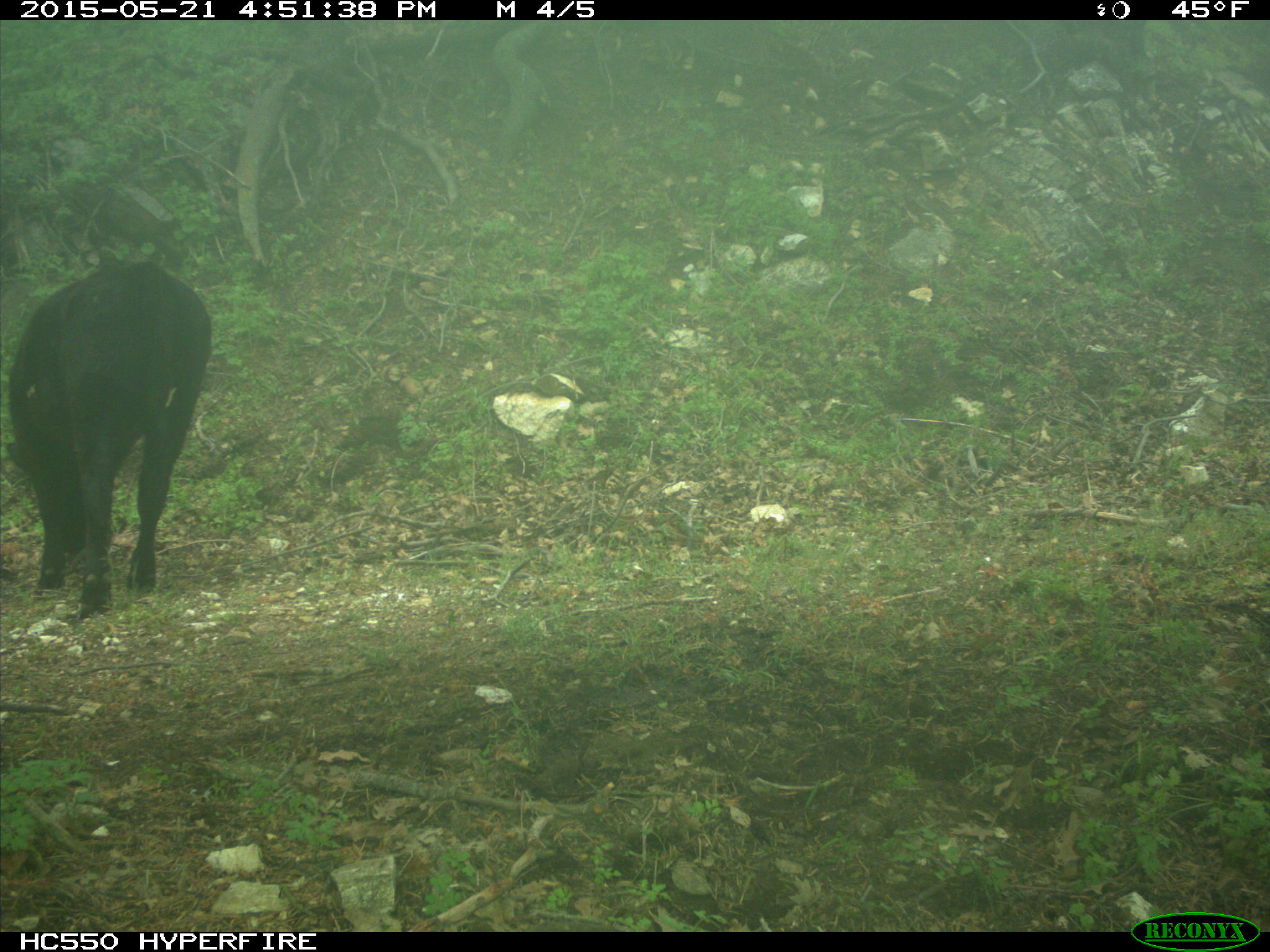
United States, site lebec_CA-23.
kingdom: Animalia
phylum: Chordata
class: Mammalia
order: Artiodactyla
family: Bovidae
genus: Bos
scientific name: Bos taurus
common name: domestic cow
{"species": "Bos taurus (domestic cow)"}